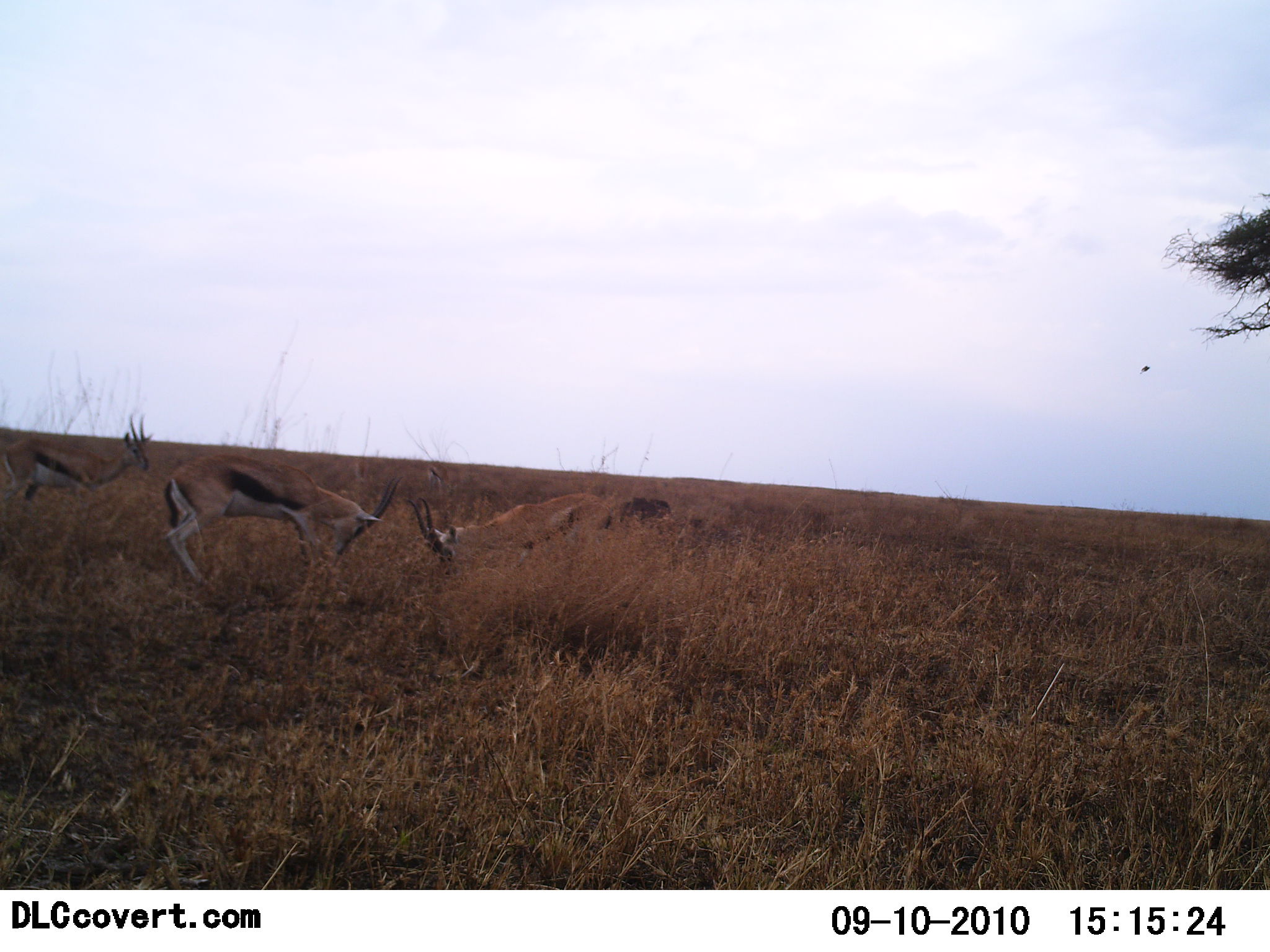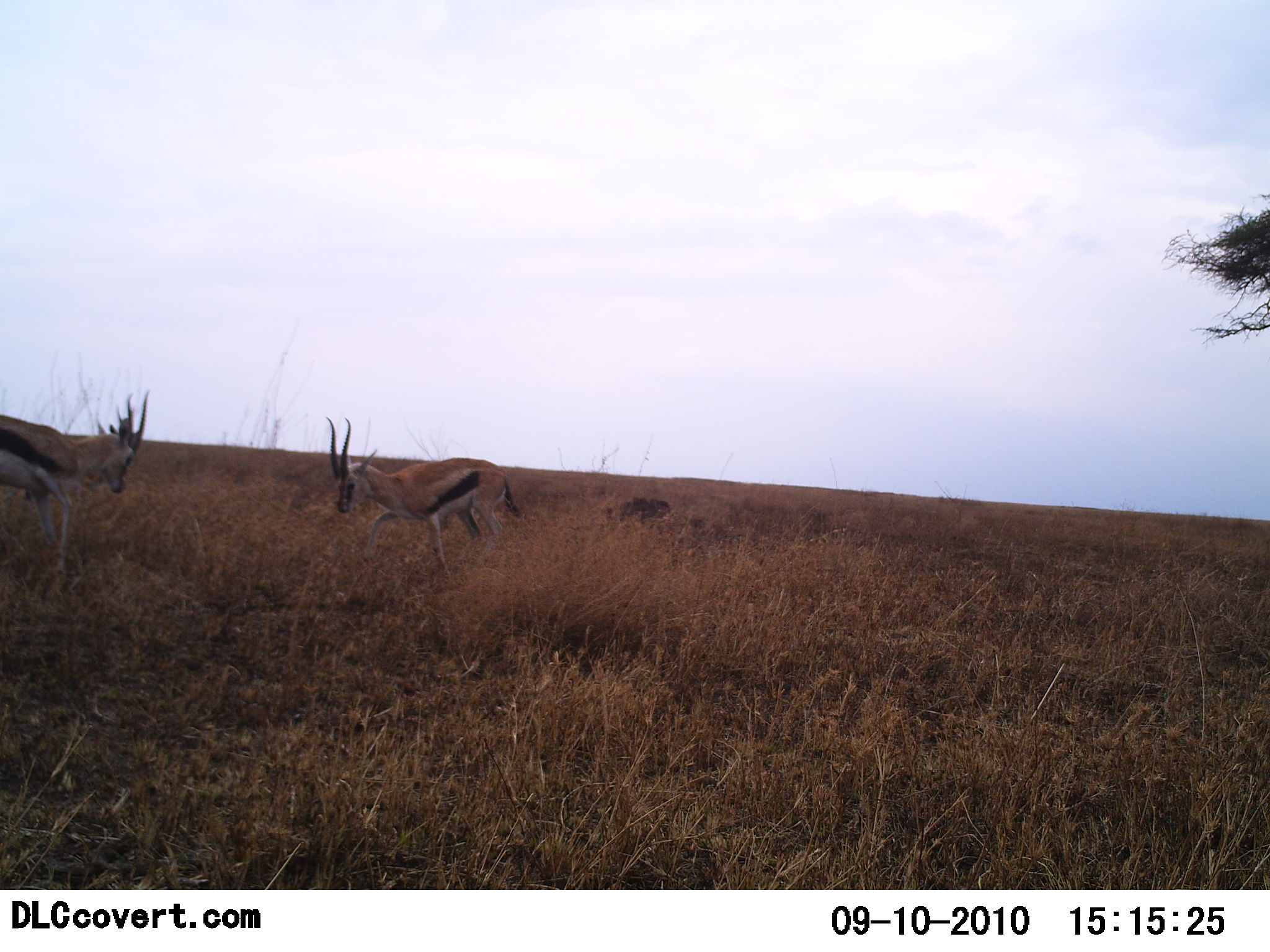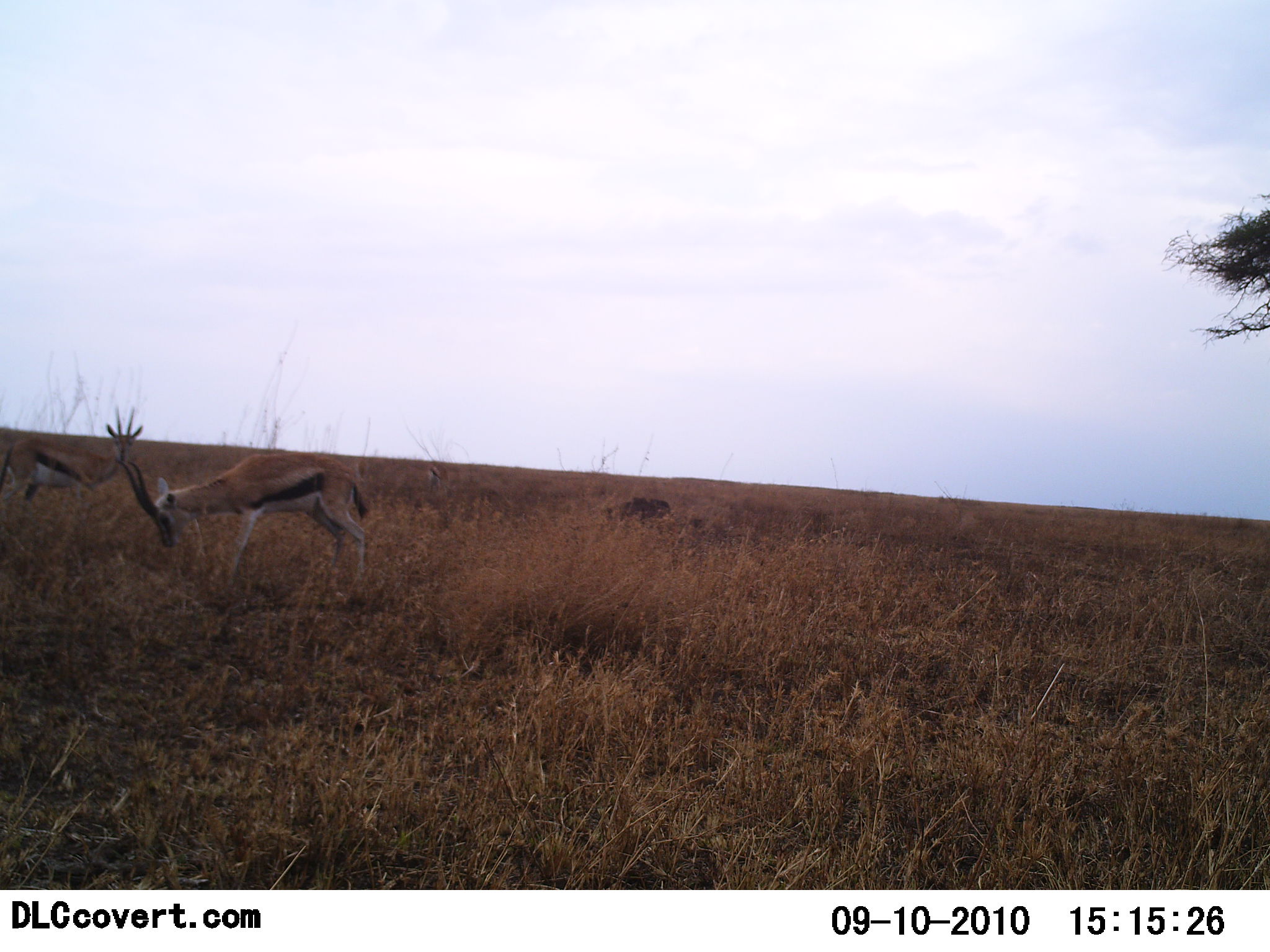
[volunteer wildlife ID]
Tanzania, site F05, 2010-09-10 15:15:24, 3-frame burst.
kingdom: Animalia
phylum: Chordata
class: Mammalia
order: Artiodactyla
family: Bovidae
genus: Eudorcas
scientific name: Eudorcas thomsonii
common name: thomson's gazelle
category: gazellethomsons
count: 3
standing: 32%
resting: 0%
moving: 5%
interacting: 84%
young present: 0%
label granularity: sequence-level